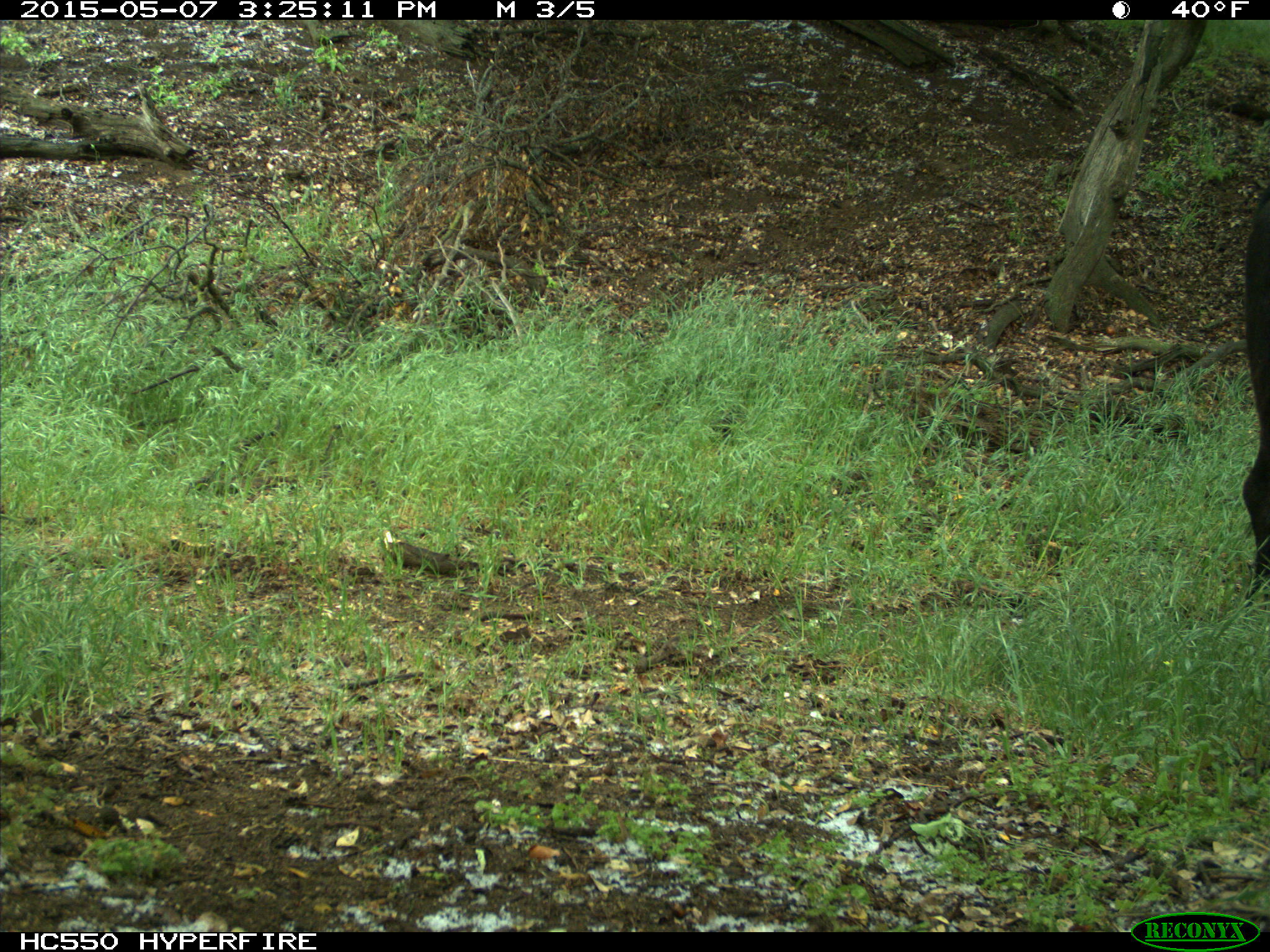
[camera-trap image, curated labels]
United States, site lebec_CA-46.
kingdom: Animalia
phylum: Chordata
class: Mammalia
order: Artiodactyla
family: Bovidae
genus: Bos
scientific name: Bos taurus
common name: domestic cow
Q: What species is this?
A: Bos taurus (domestic cow).